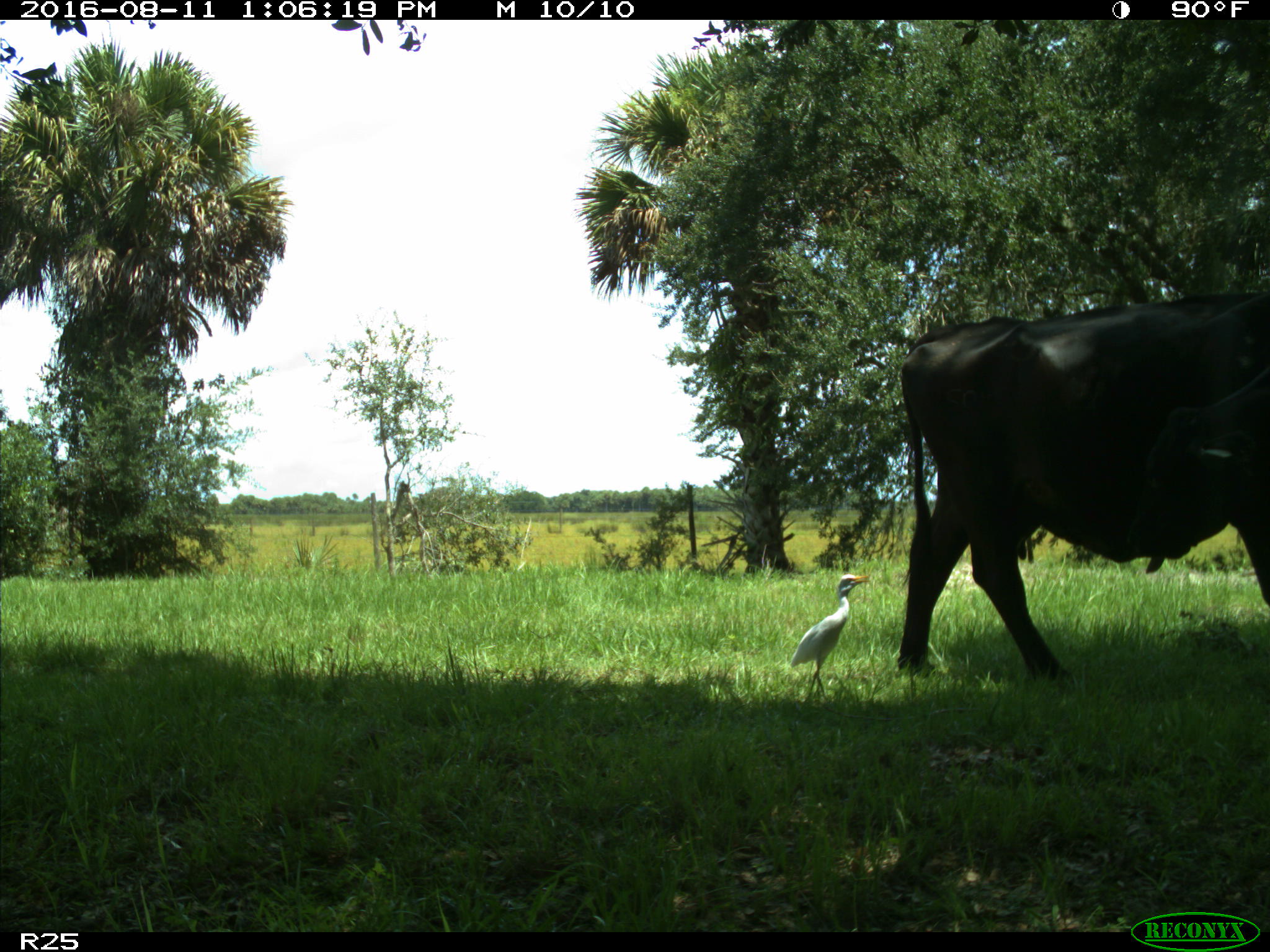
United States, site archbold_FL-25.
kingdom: Animalia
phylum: Chordata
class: Mammalia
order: Artiodactyla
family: Bovidae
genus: Bos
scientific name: Bos taurus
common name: domestic cow